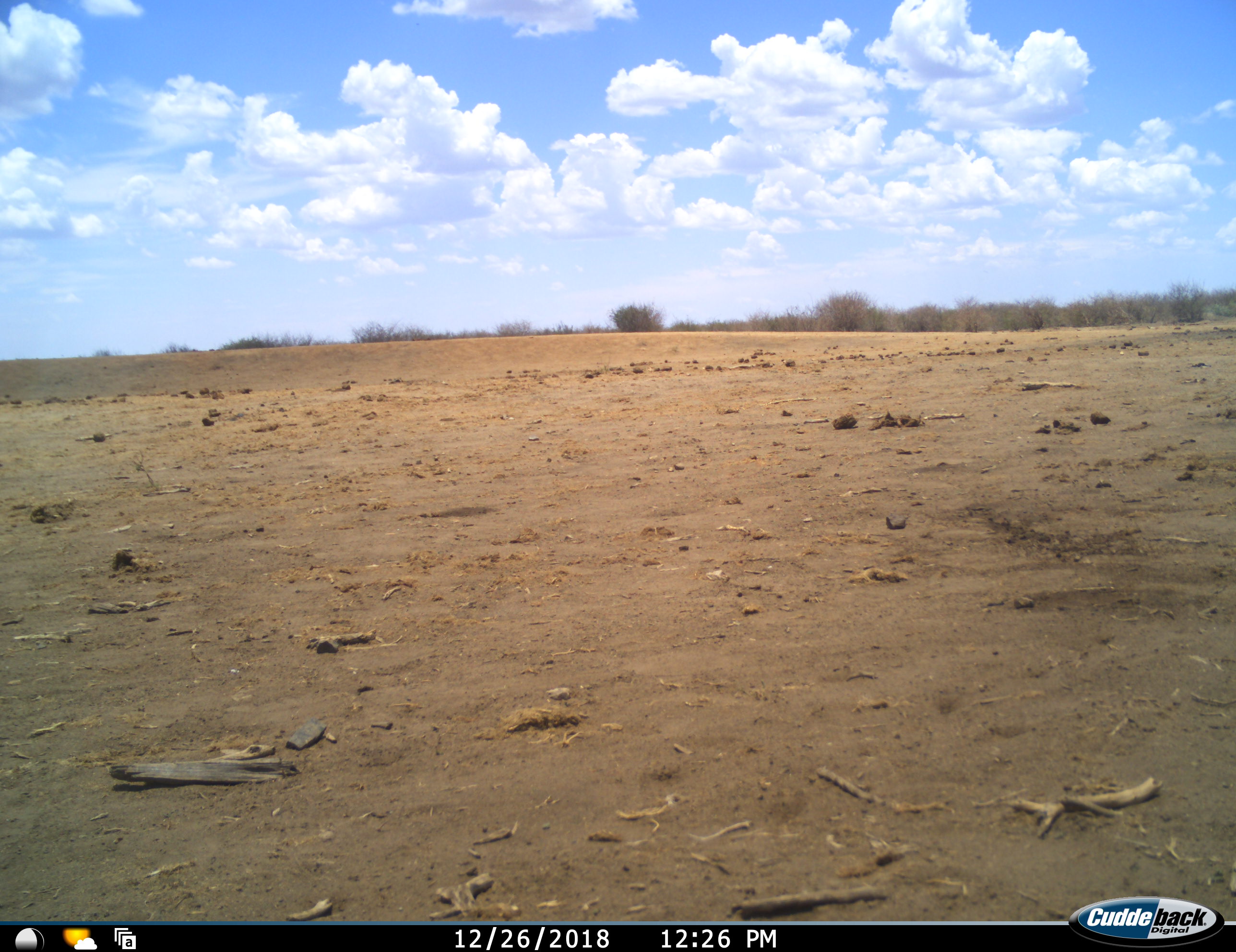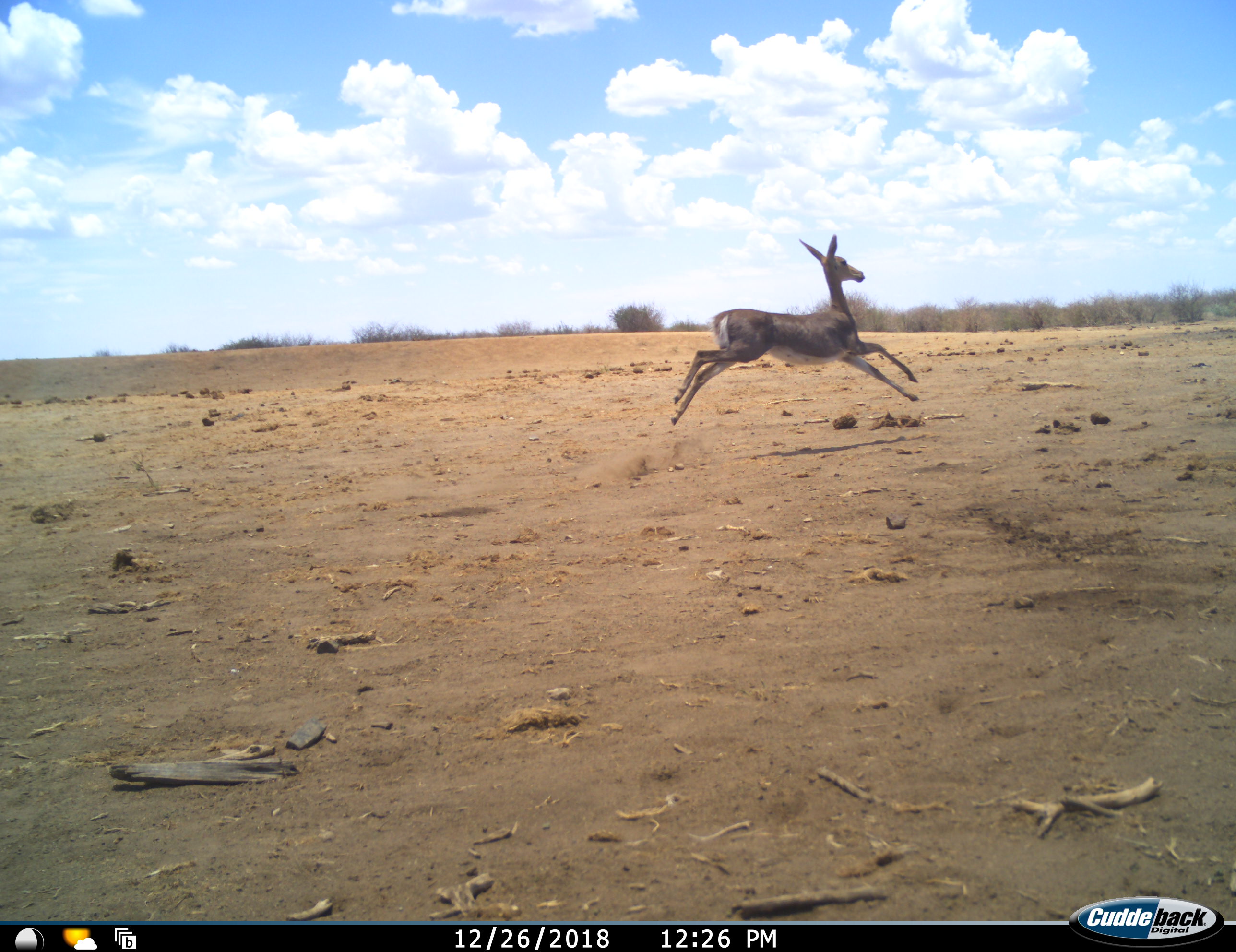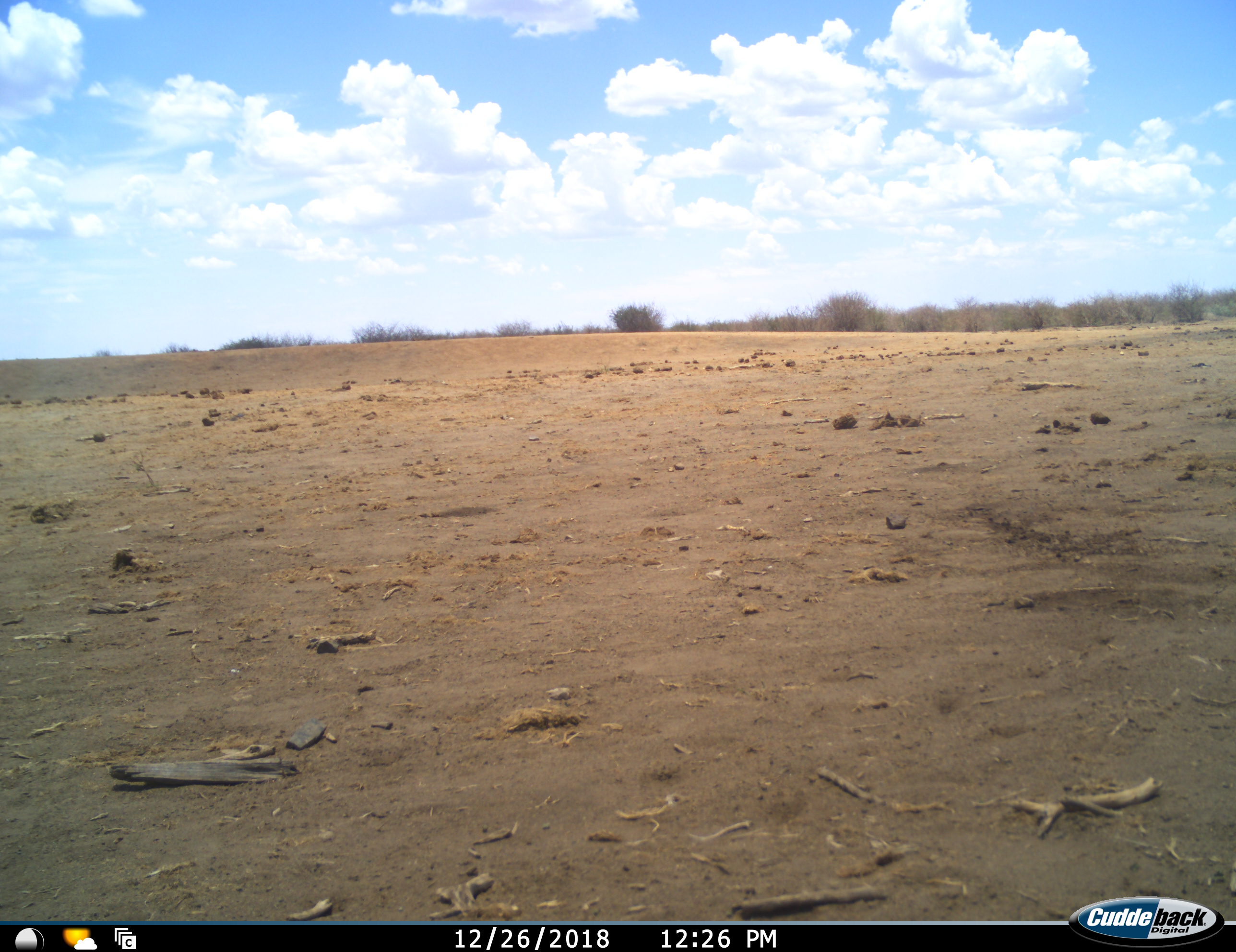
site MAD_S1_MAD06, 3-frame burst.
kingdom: Animalia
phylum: Chordata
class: Mammalia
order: Artiodactyla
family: Bovidae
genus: Aepyceros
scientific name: Aepyceros melampus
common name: impala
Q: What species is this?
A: Impala (Aepyceros melampus).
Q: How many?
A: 1.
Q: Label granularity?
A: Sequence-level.